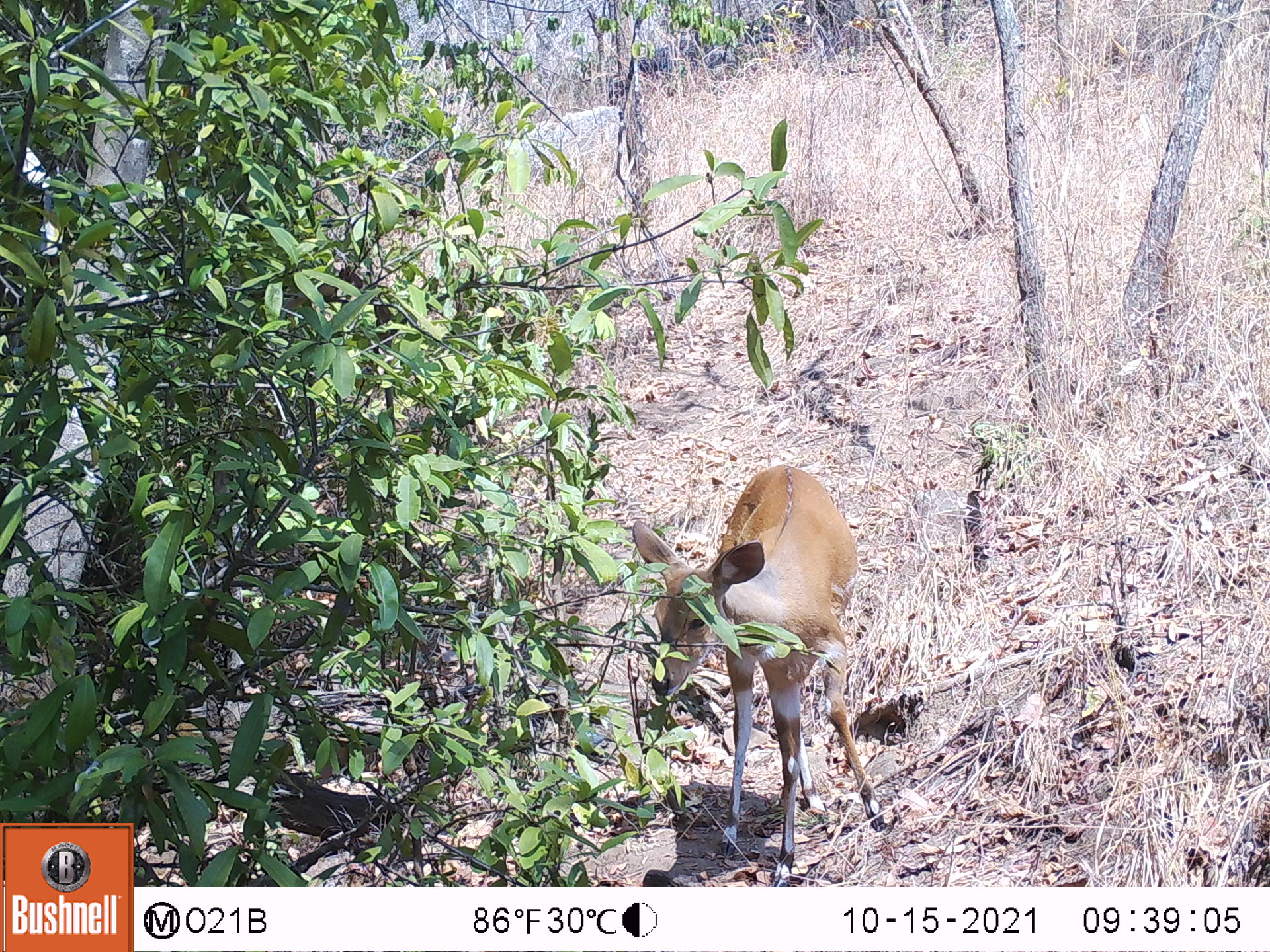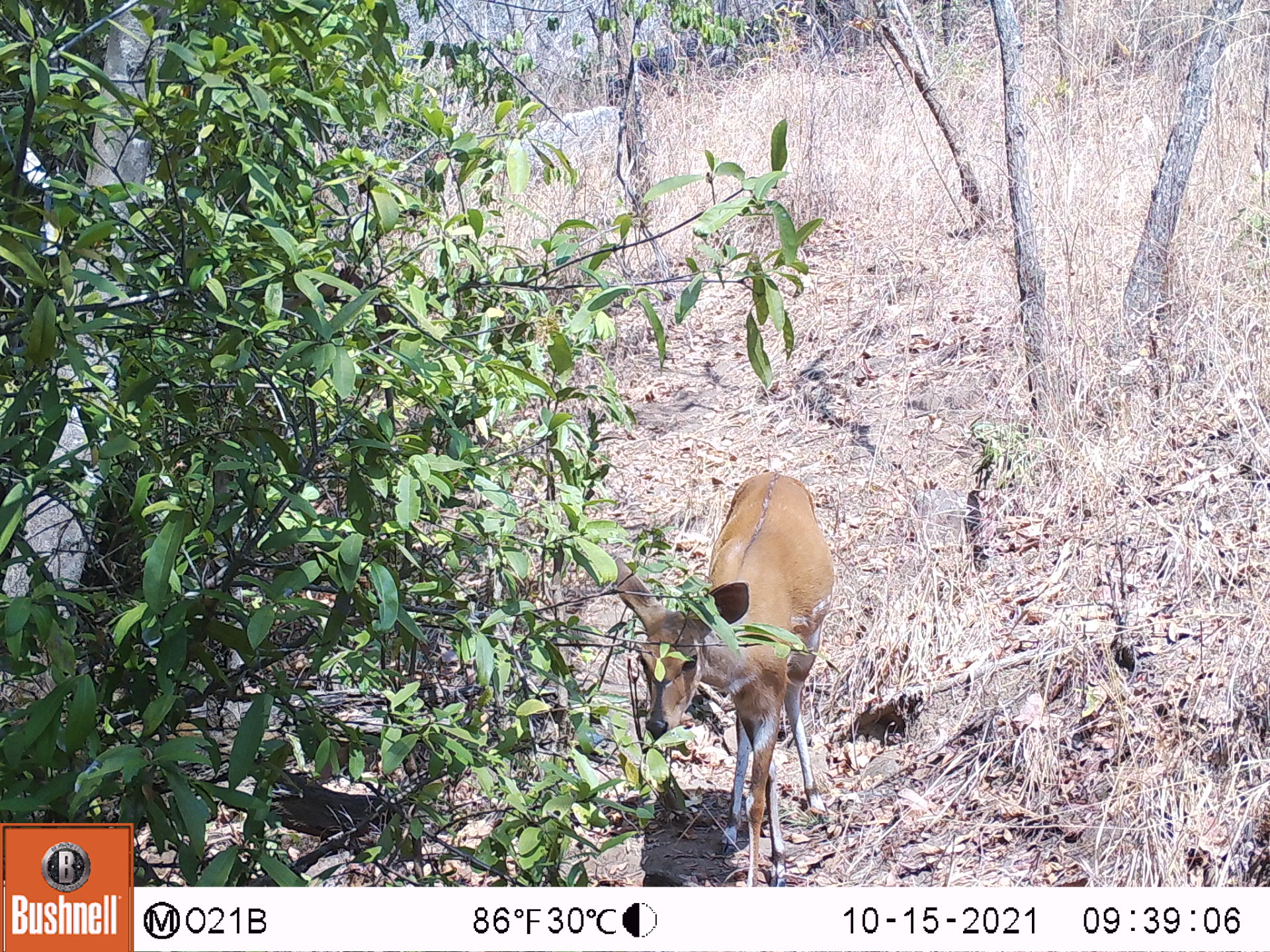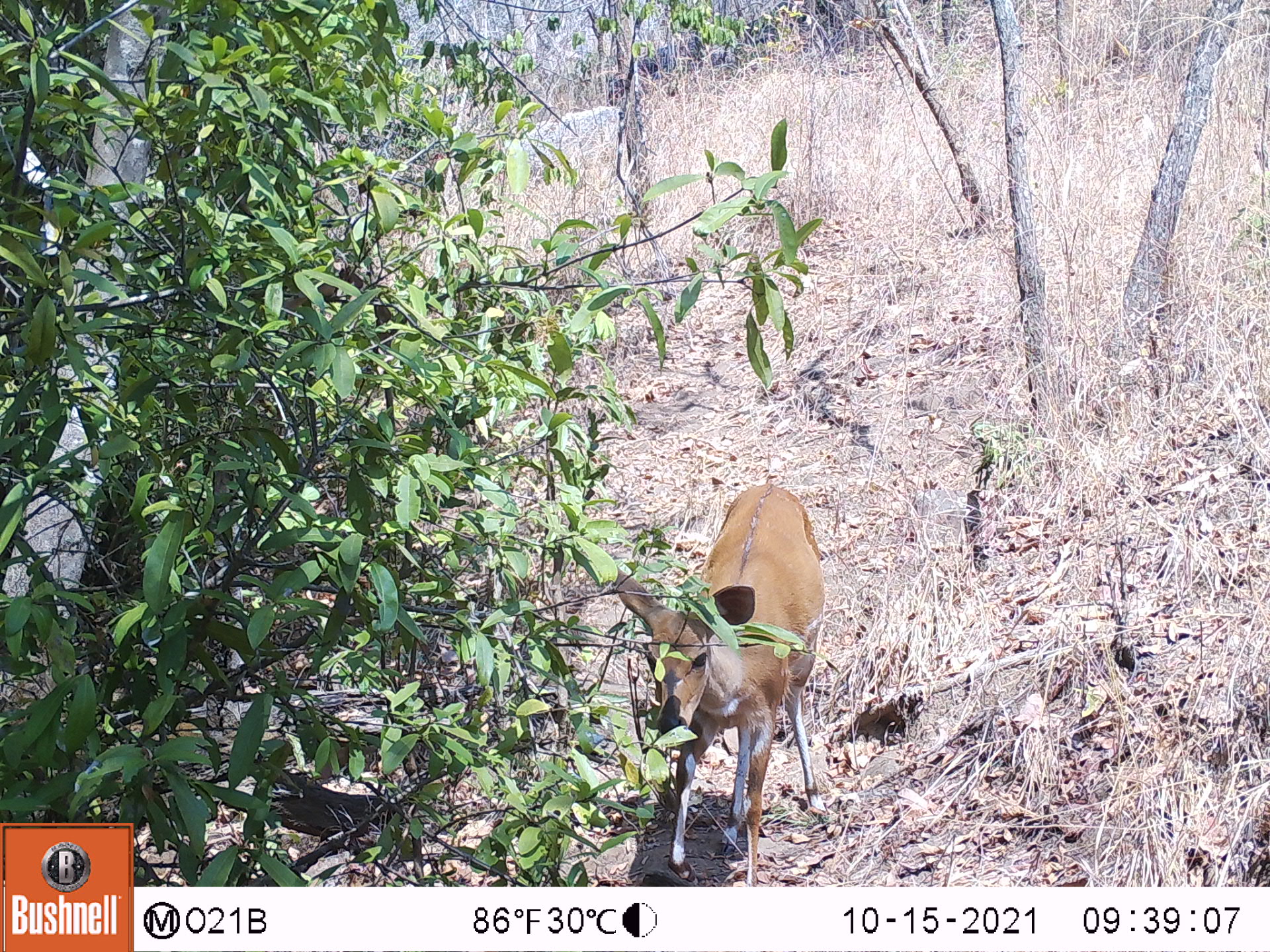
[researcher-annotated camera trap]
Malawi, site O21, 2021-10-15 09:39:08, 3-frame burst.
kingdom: Animalia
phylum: Chordata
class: Mammalia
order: Artiodactyla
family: Bovidae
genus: Tragelaphus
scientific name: Tragelaphus sylvaticus sylvaticus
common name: cape bushbuck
Cape bushbuck (Tragelaphus sylvaticus sylvaticus), count 1.